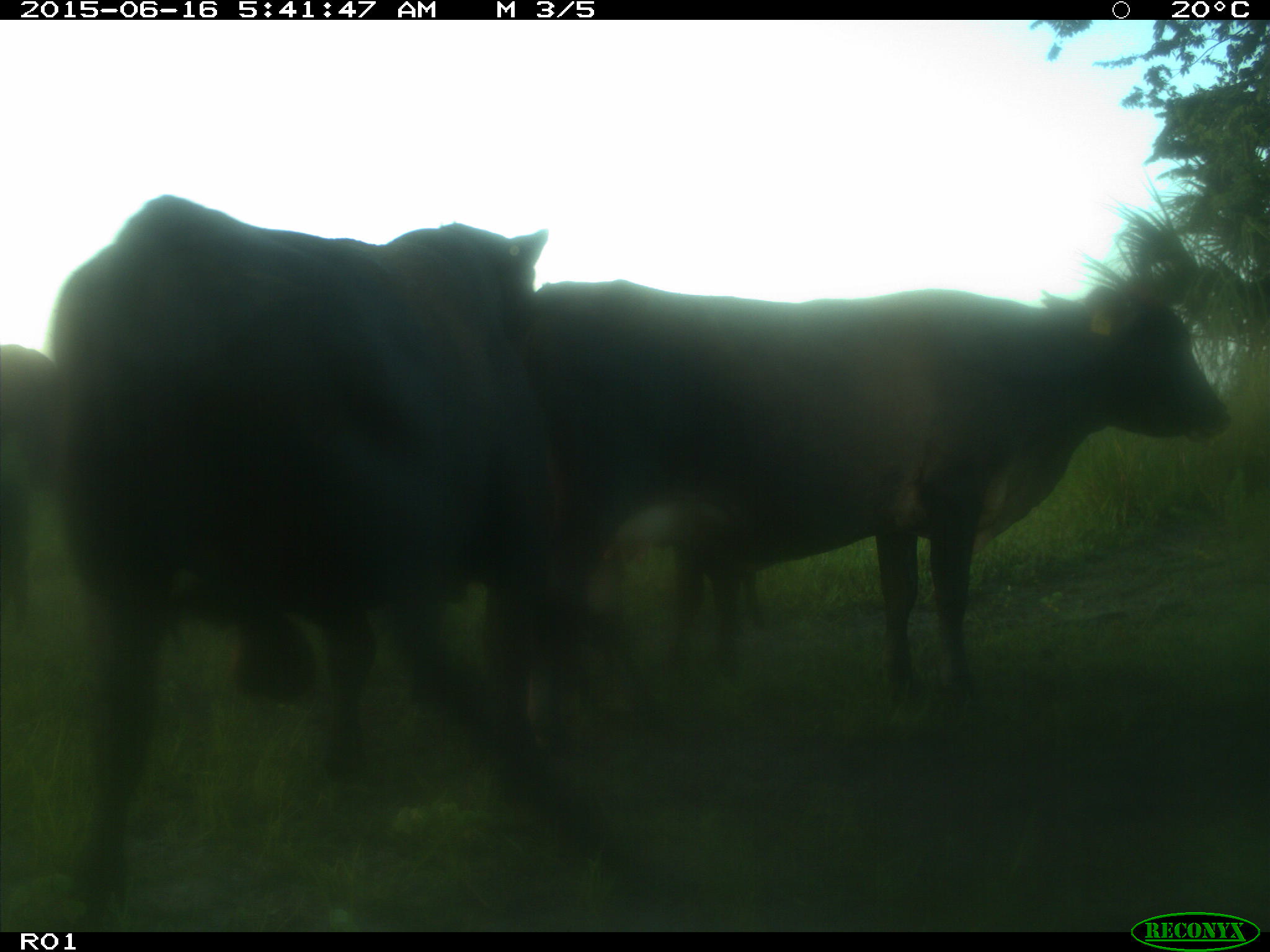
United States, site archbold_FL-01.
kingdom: Animalia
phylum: Chordata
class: Mammalia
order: Artiodactyla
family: Bovidae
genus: Bos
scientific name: Bos taurus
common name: domestic cow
Bos taurus (domestic cow).